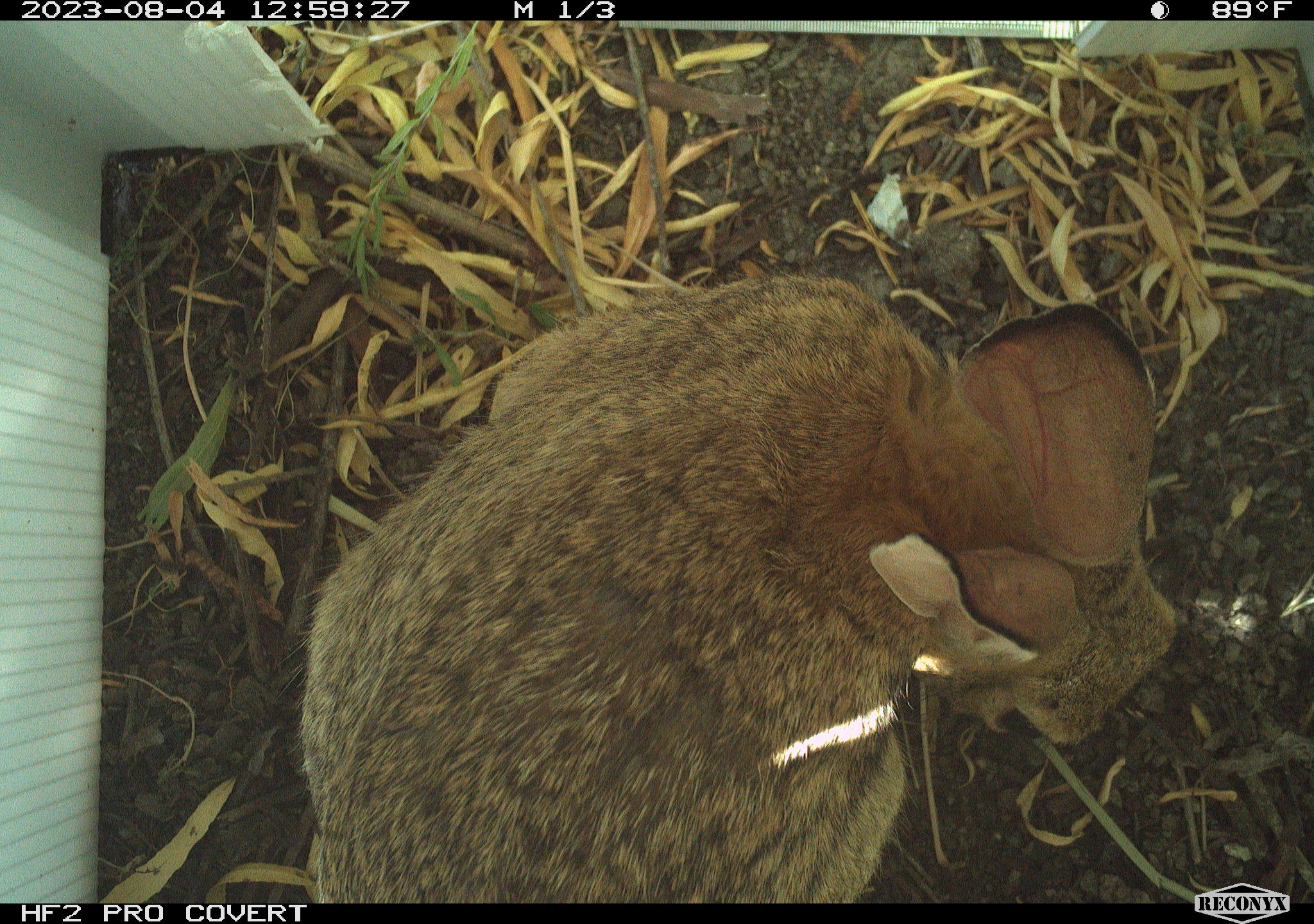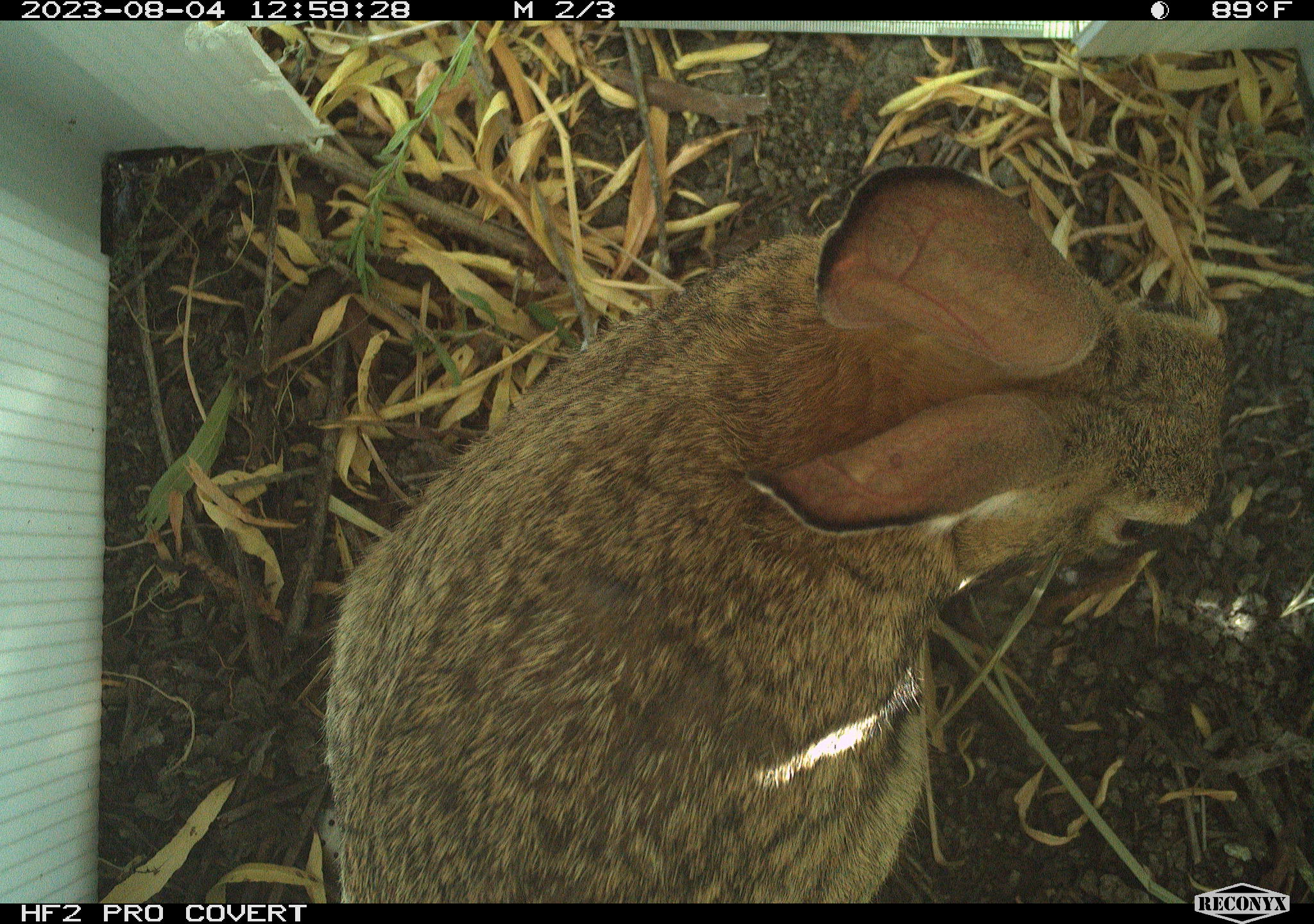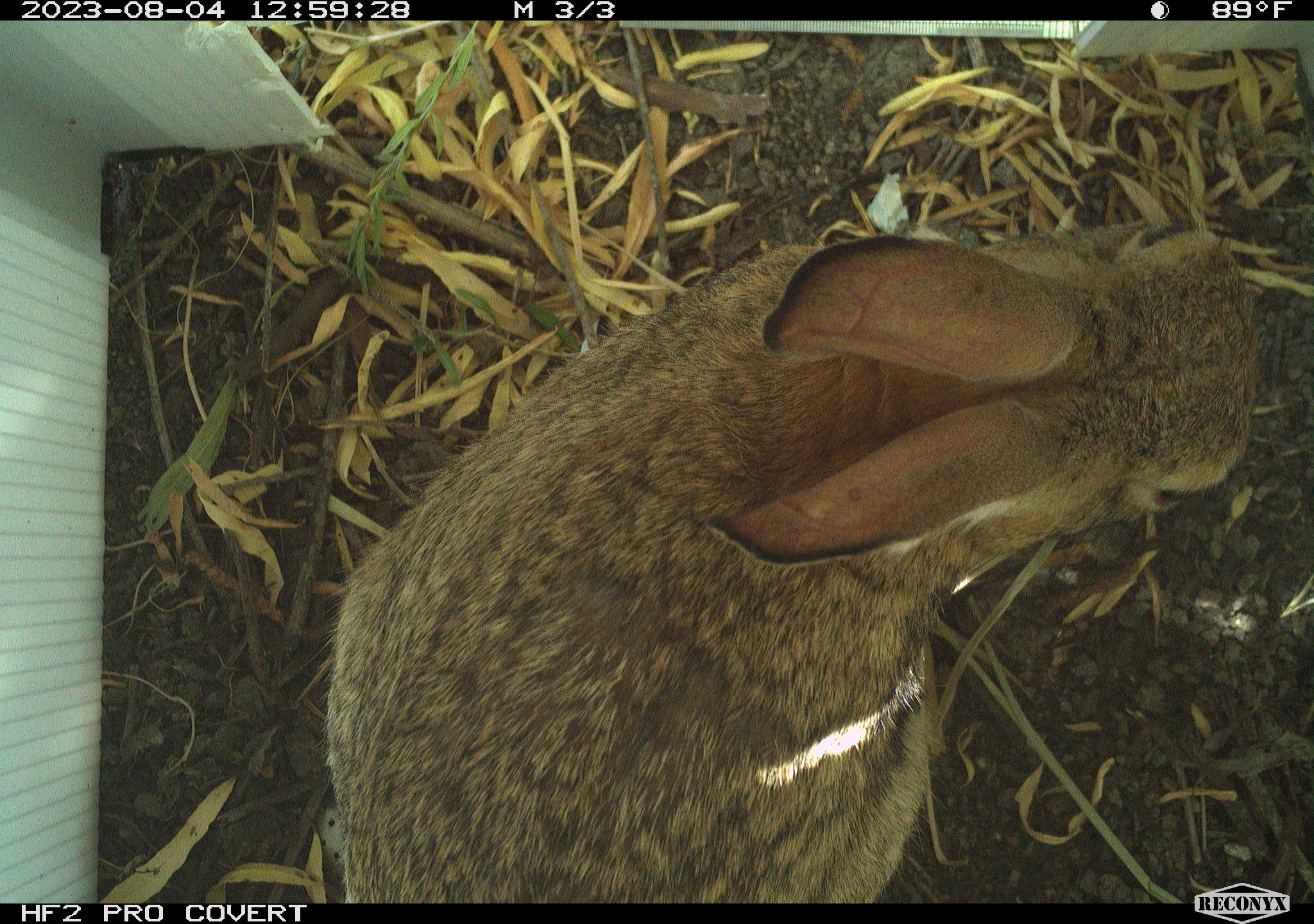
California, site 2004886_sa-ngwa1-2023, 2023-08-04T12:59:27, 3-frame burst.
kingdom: Animalia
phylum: Chordata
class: Mammalia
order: Lagomorpha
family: Leporidae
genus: Sylvilagus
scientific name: Sylvilagus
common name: cottontail rabbits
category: sylvilagus species